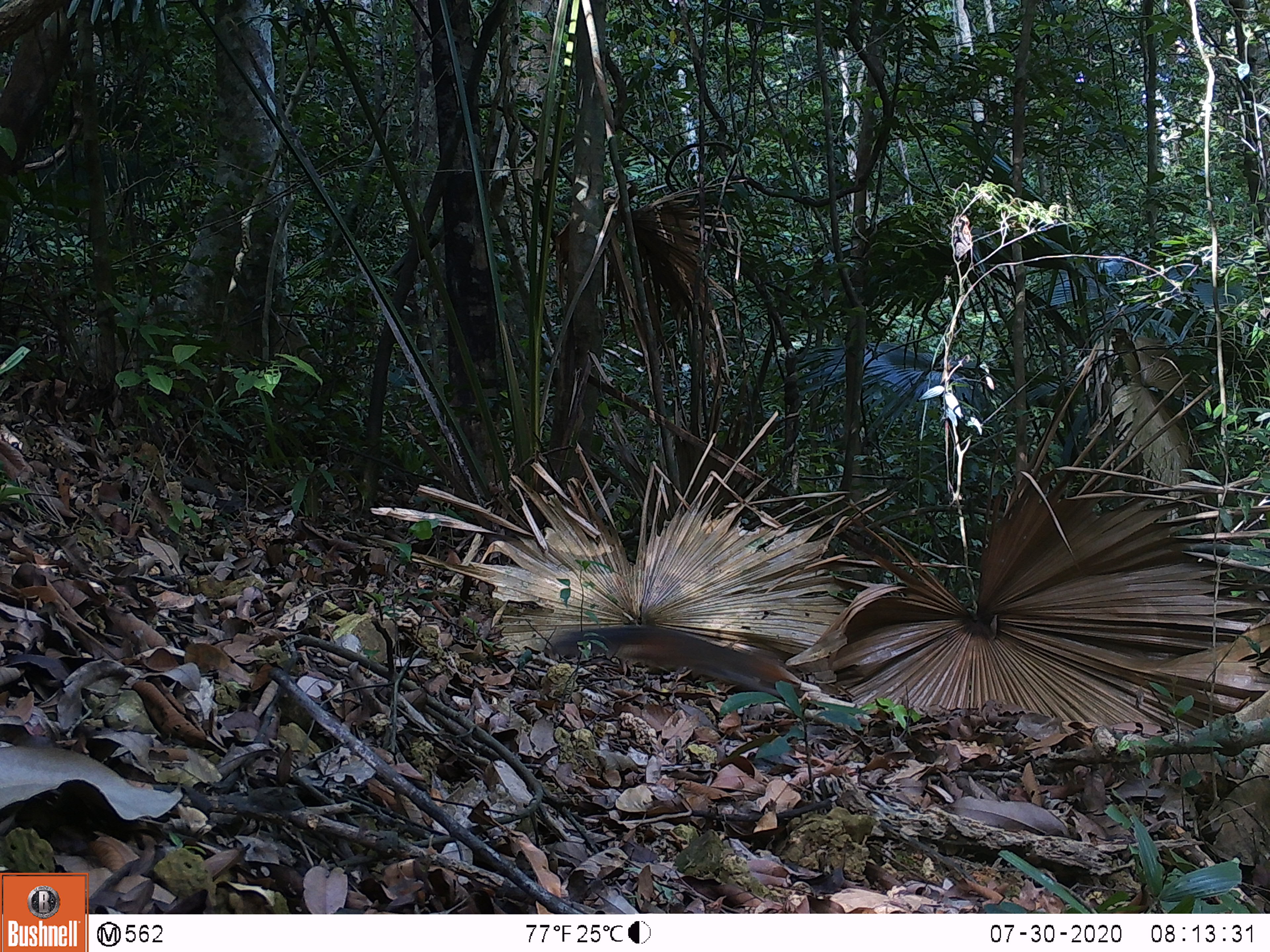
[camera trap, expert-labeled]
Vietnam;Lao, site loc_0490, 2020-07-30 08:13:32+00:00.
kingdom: Animalia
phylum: Chordata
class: Mammalia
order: Rodentia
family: Sciuridae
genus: Dremomys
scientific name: Dremomys rufigenis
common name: red-cheeked squirrel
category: red cheeked squirrel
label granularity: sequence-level